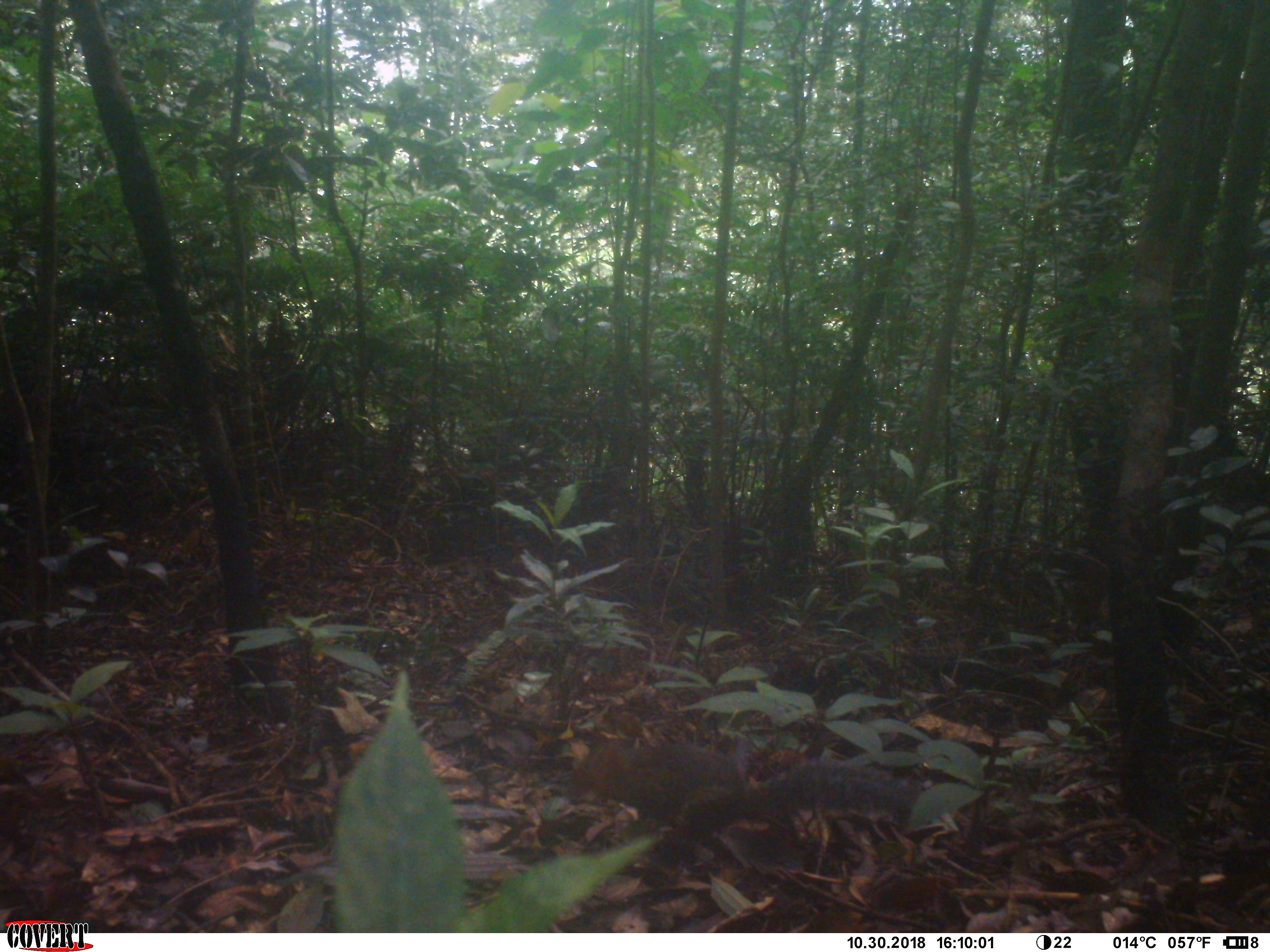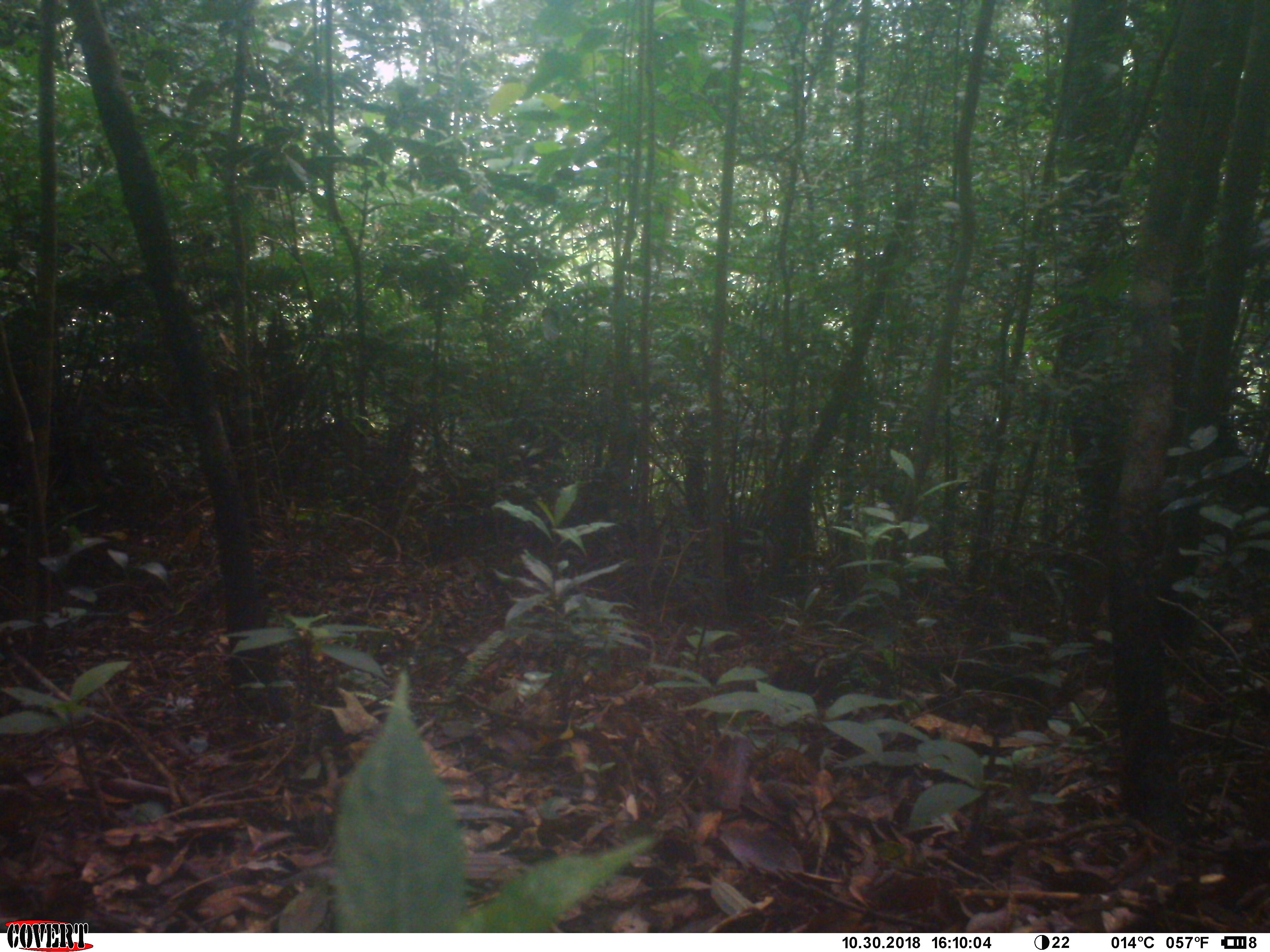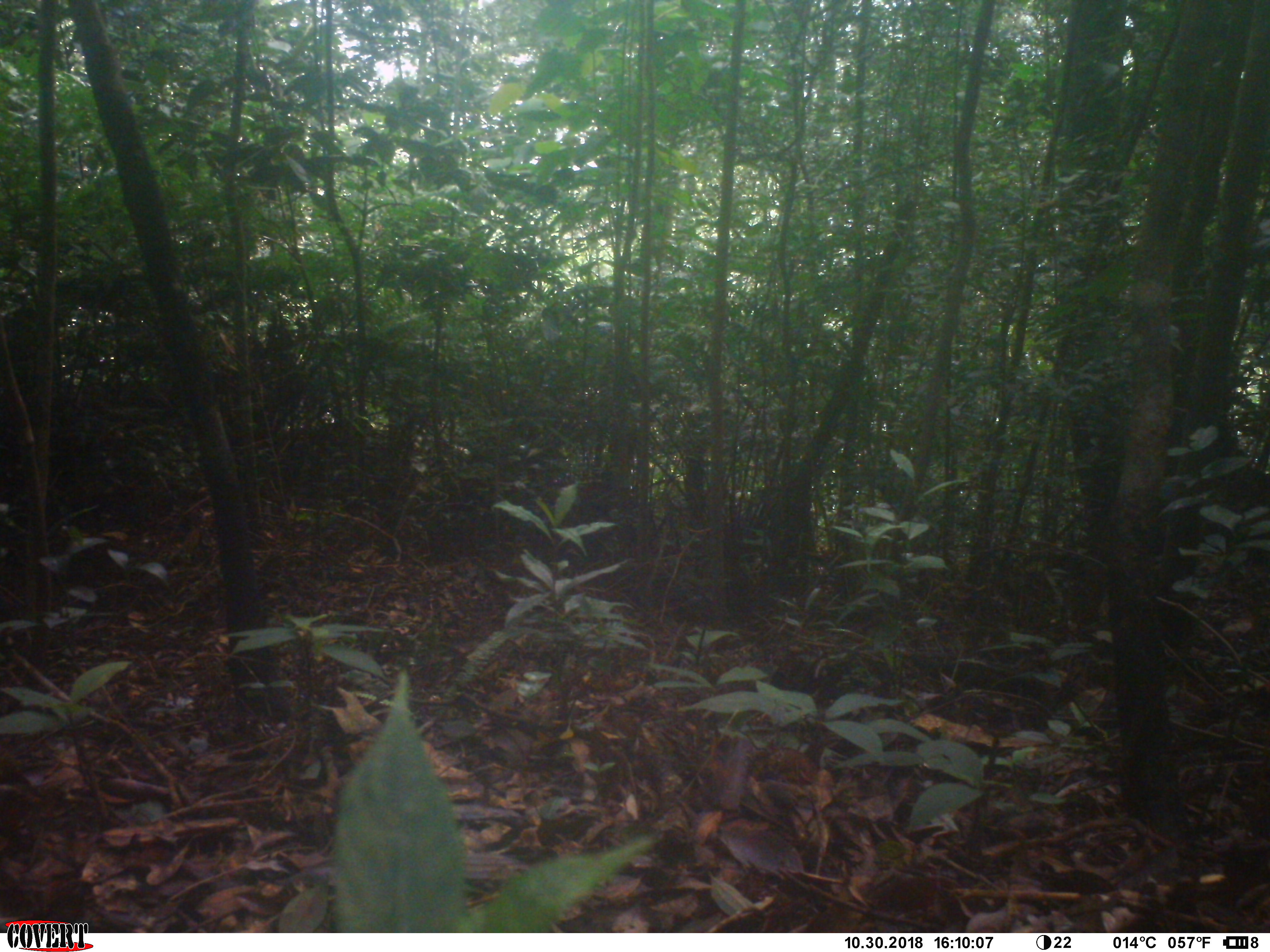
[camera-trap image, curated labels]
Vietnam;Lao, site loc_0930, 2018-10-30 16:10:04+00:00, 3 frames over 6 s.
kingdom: Animalia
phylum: Chordata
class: Mammalia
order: Rodentia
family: Sciuridae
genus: Dremomys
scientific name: Dremomys rufigenis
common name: red-cheeked squirrel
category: red cheeked squirrel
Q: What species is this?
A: Red cheeked squirrel (red-cheeked squirrel) (Dremomys rufigenis).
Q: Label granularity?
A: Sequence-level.